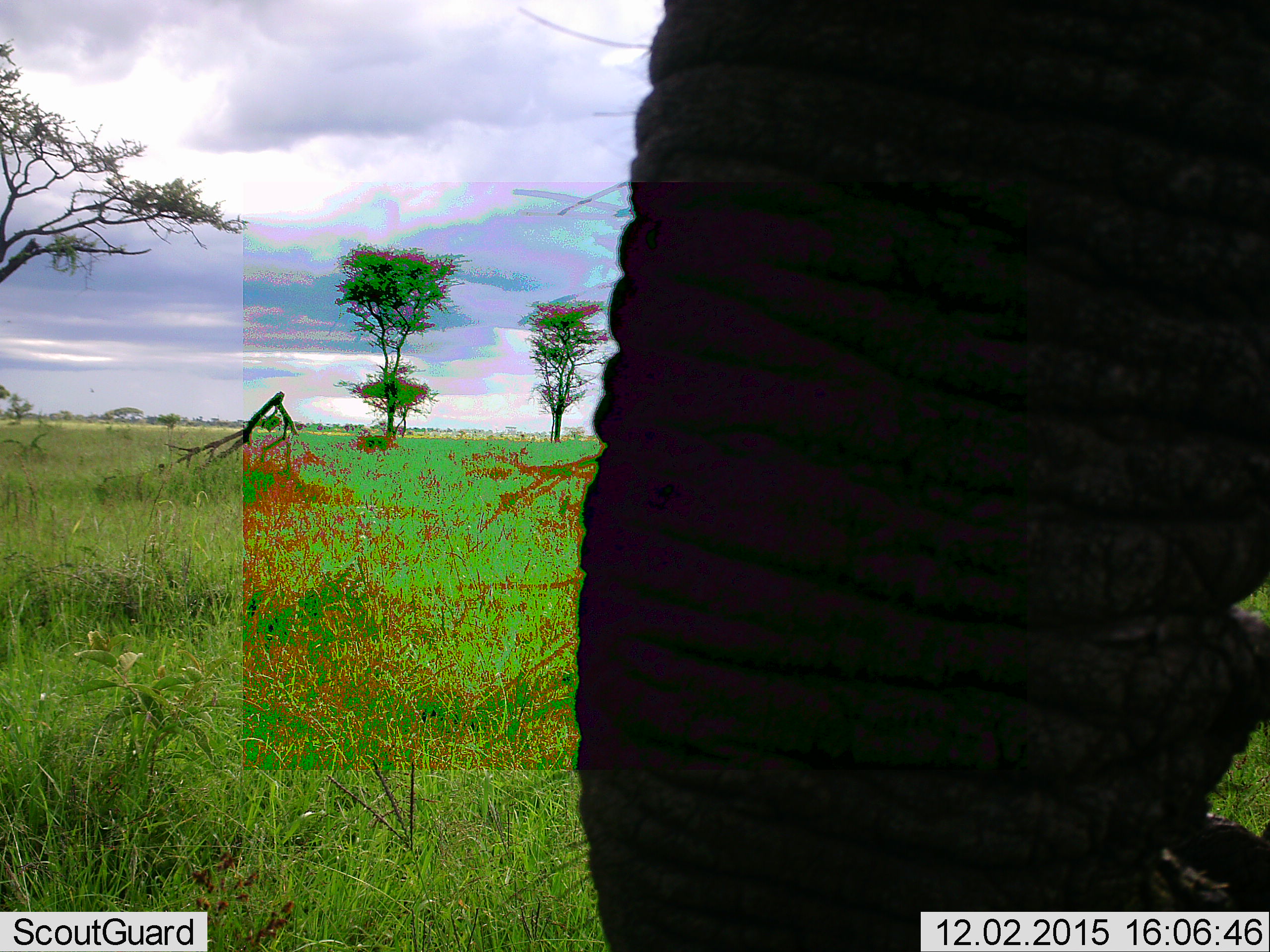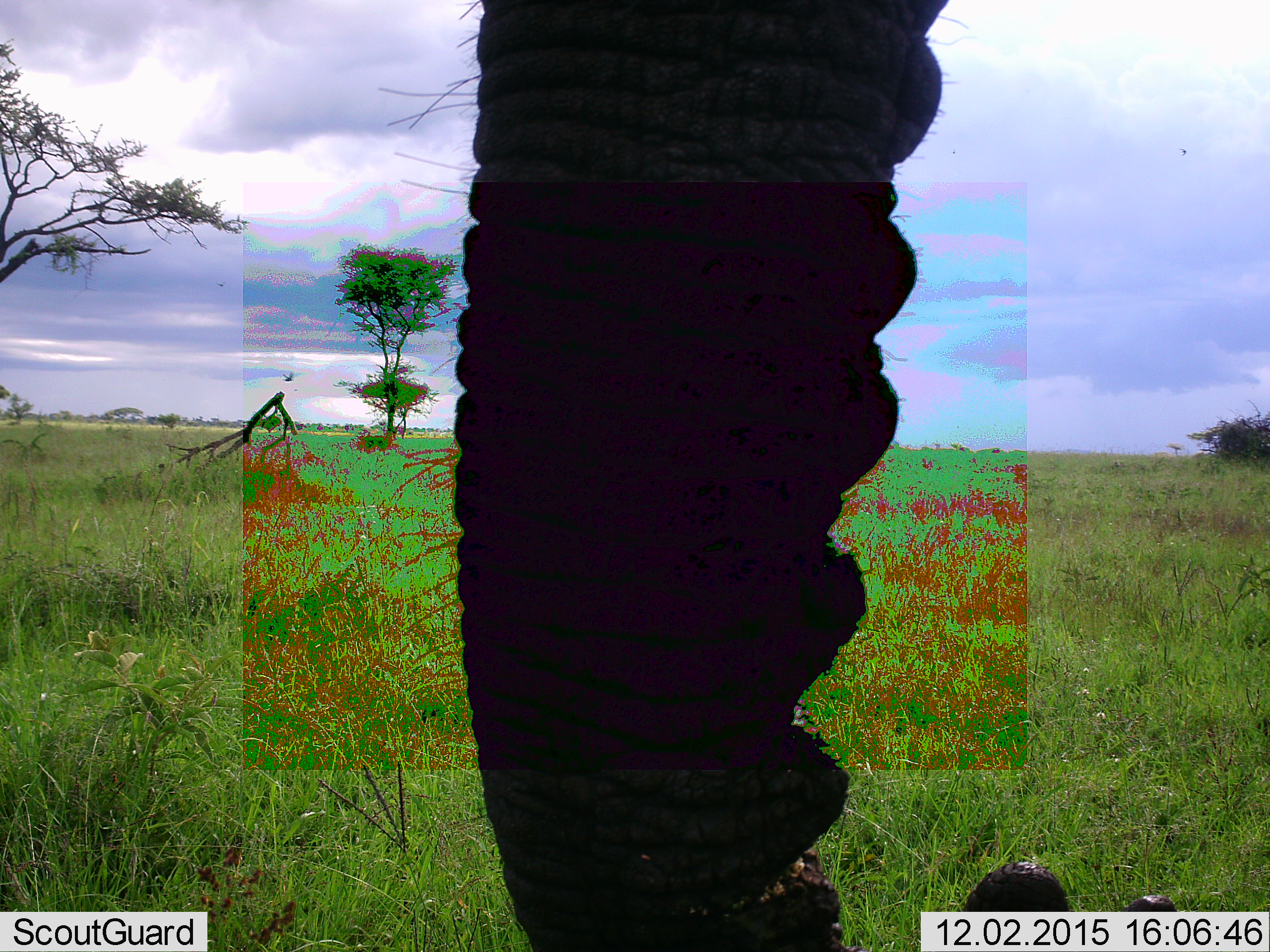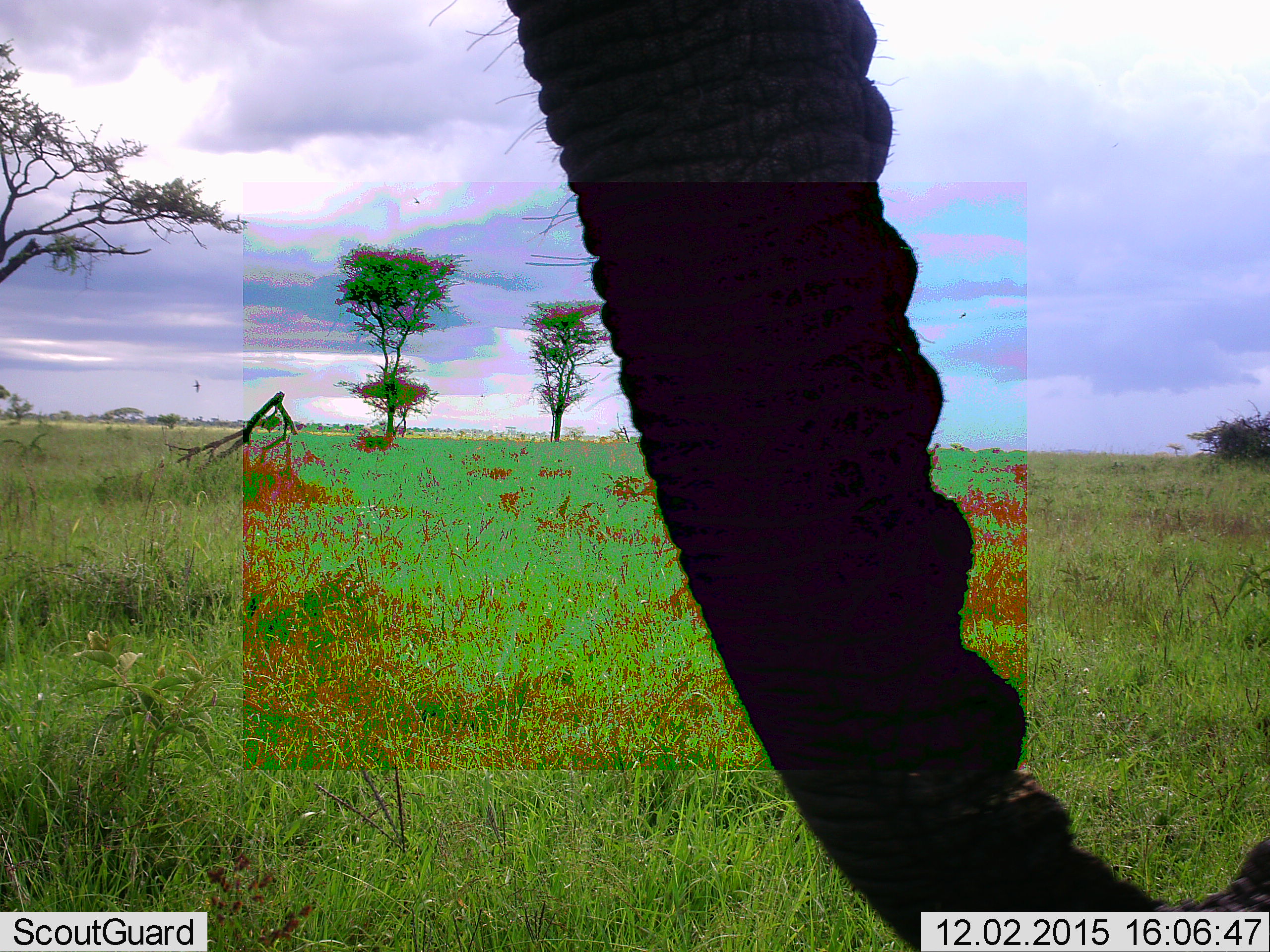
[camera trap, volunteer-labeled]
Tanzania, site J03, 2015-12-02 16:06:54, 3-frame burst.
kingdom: Animalia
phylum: Chordata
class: Mammalia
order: Proboscidea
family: Elephantidae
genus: Loxodonta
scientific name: Loxodonta africana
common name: african bush elephant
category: elephant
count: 1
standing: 89%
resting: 0%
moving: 11%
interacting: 0%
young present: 0%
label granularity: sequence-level